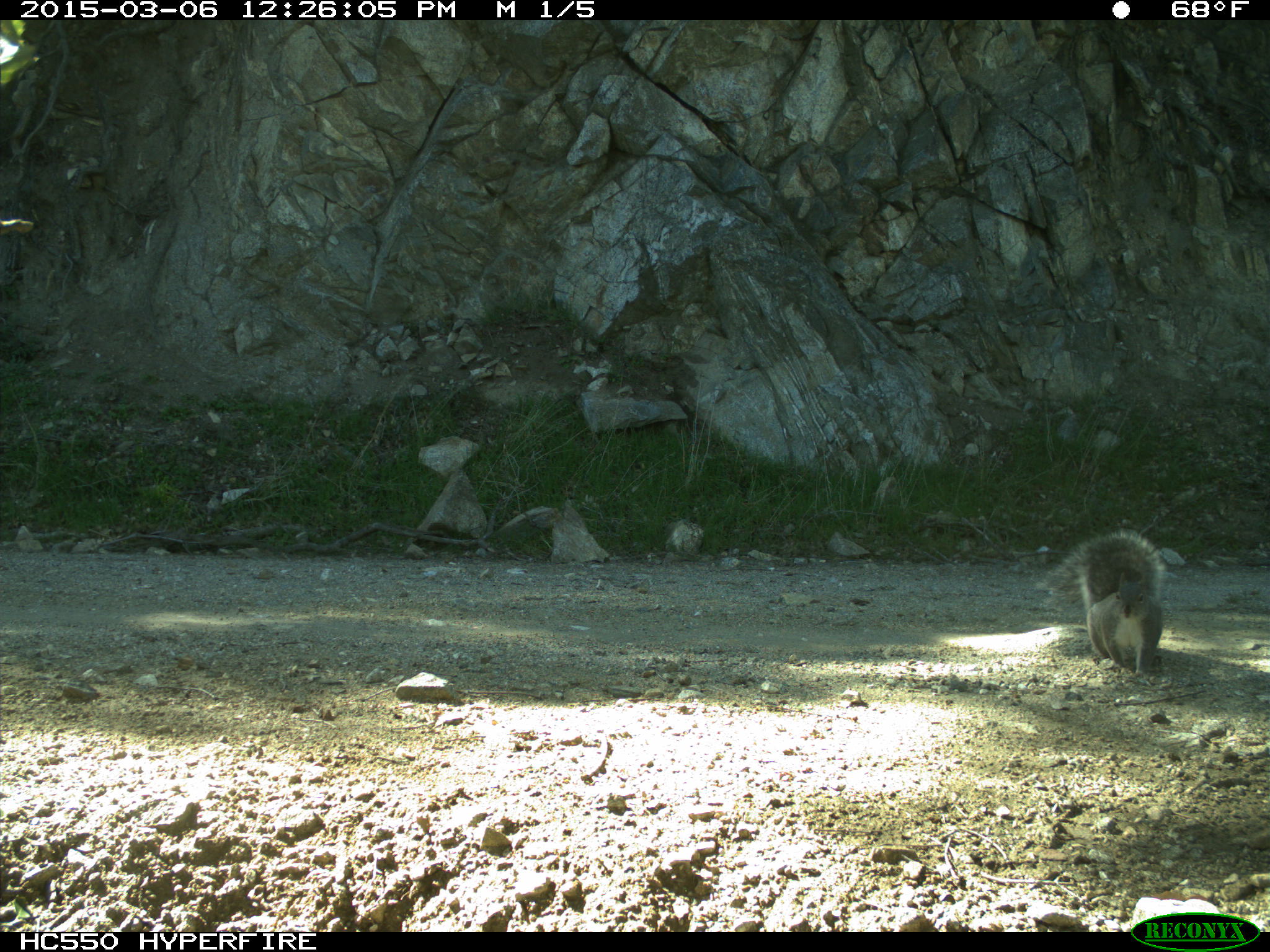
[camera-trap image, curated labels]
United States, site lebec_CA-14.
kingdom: Animalia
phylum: Chordata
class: Mammalia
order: Rodentia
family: Sciuridae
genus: Sciurus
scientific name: Sciurus carolinensis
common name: eastern gray squirrel